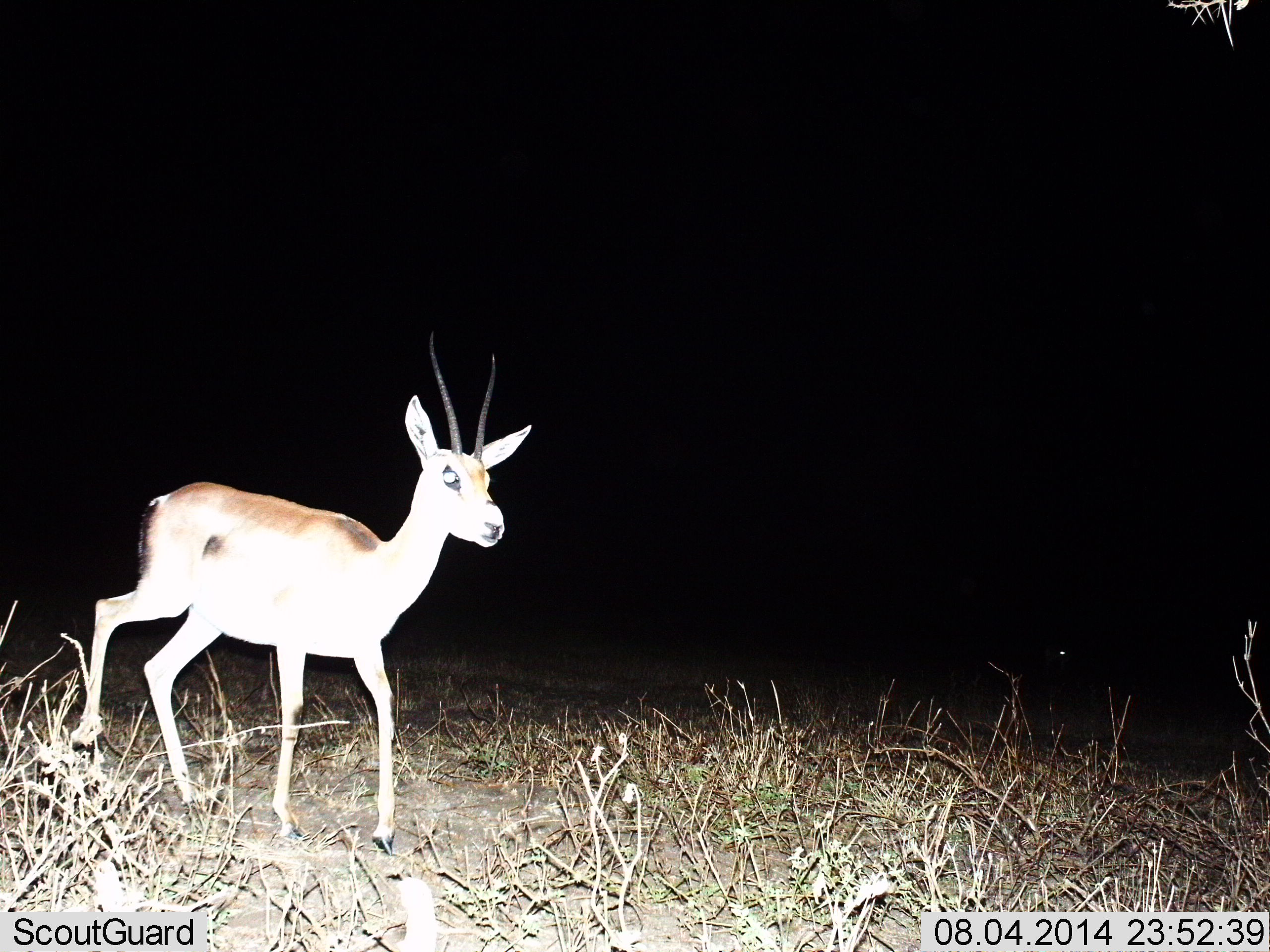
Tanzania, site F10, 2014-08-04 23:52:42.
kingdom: Animalia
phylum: Chordata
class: Mammalia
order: Artiodactyla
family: Bovidae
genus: Nanger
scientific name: Nanger granti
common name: grant's gazelle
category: gazellegrants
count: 1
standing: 40%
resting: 0%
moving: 60%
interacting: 0%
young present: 0%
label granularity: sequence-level